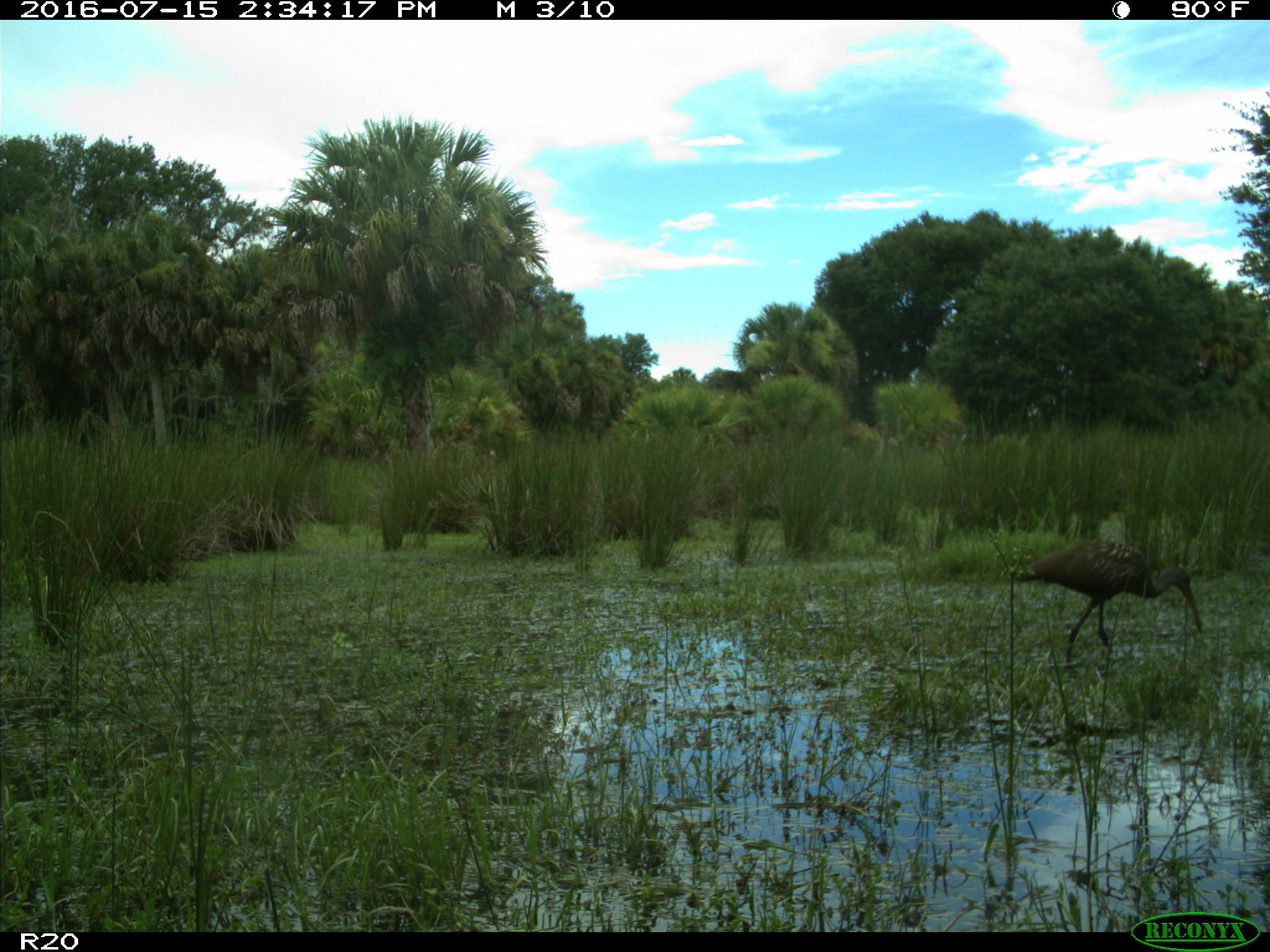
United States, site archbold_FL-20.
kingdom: Animalia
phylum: Chordata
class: Aves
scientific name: Aves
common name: birds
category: unidentified bird